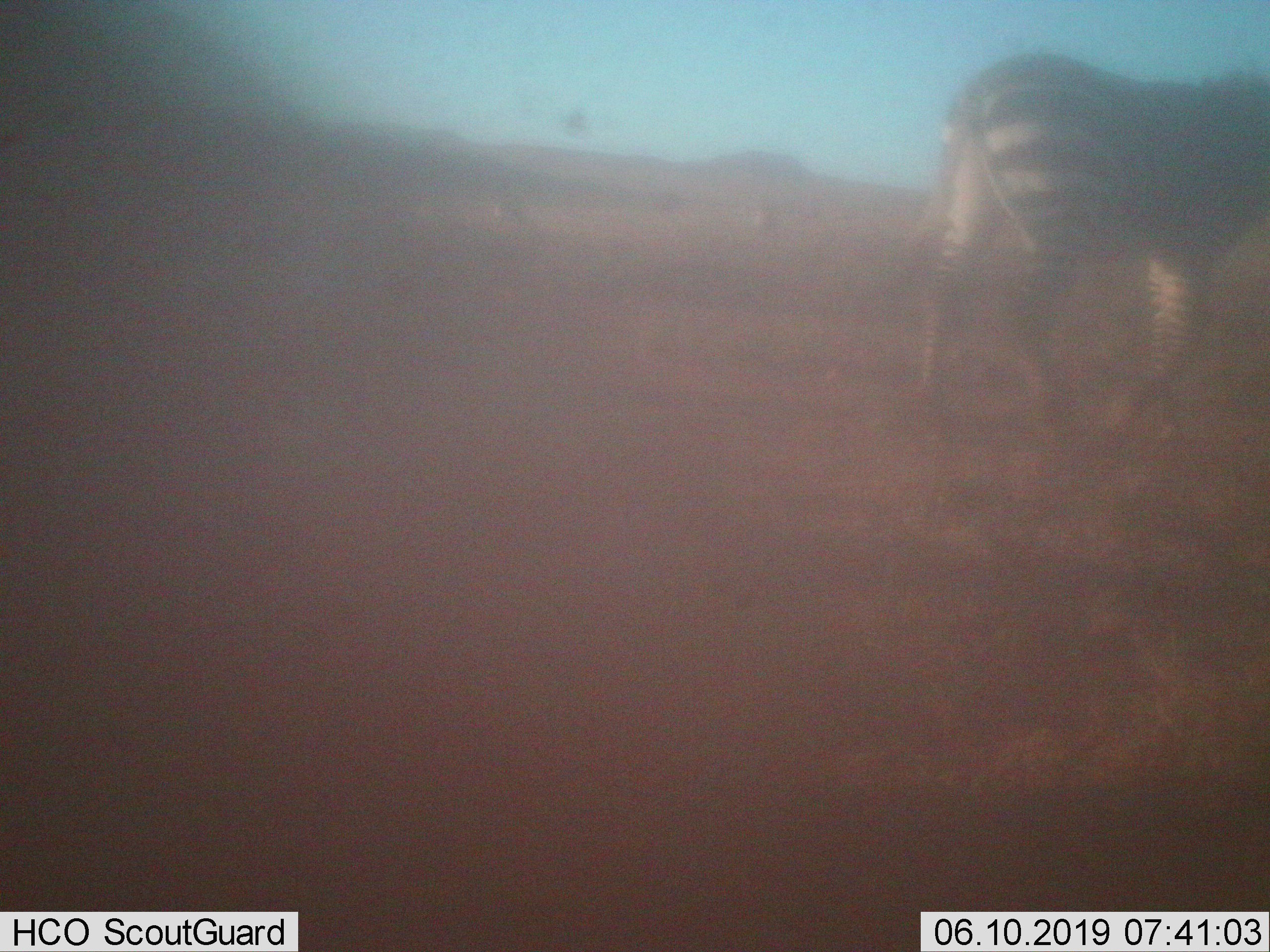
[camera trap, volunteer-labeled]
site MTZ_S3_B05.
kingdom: Animalia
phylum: Chordata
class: Mammalia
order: Perissodactyla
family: Equidae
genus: Equus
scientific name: Equus zebra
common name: mountain zebra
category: zebramountain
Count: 1.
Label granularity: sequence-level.